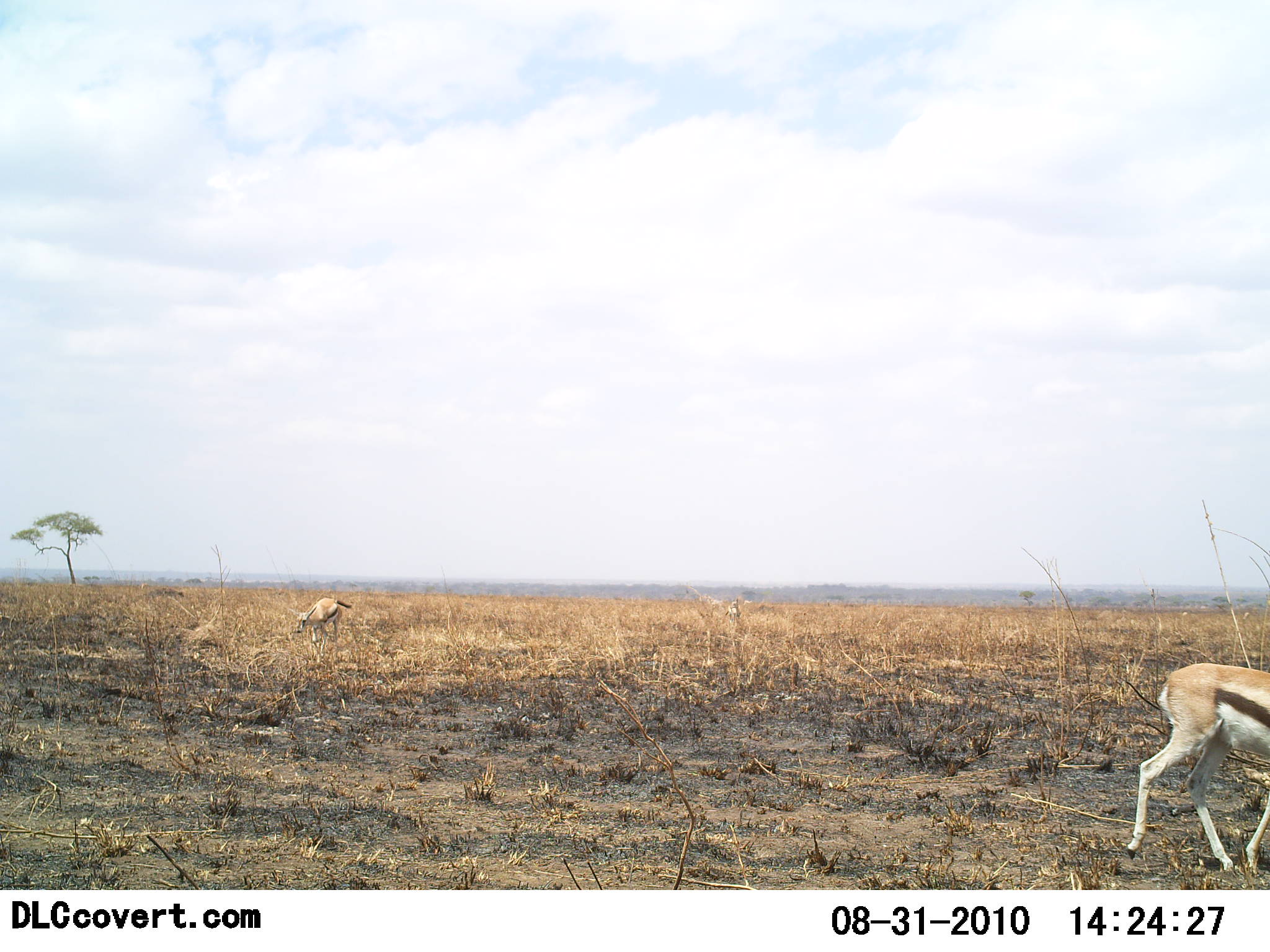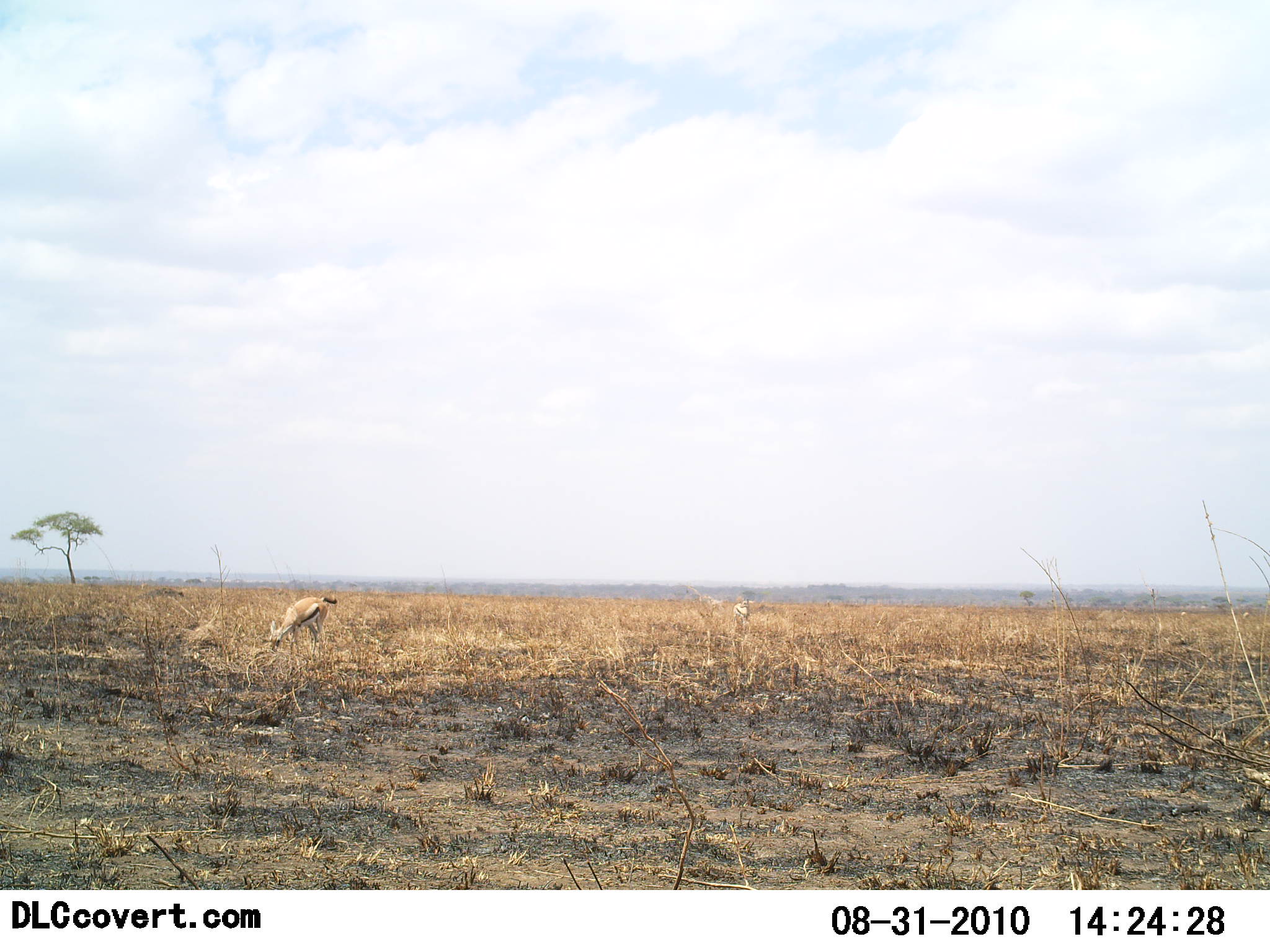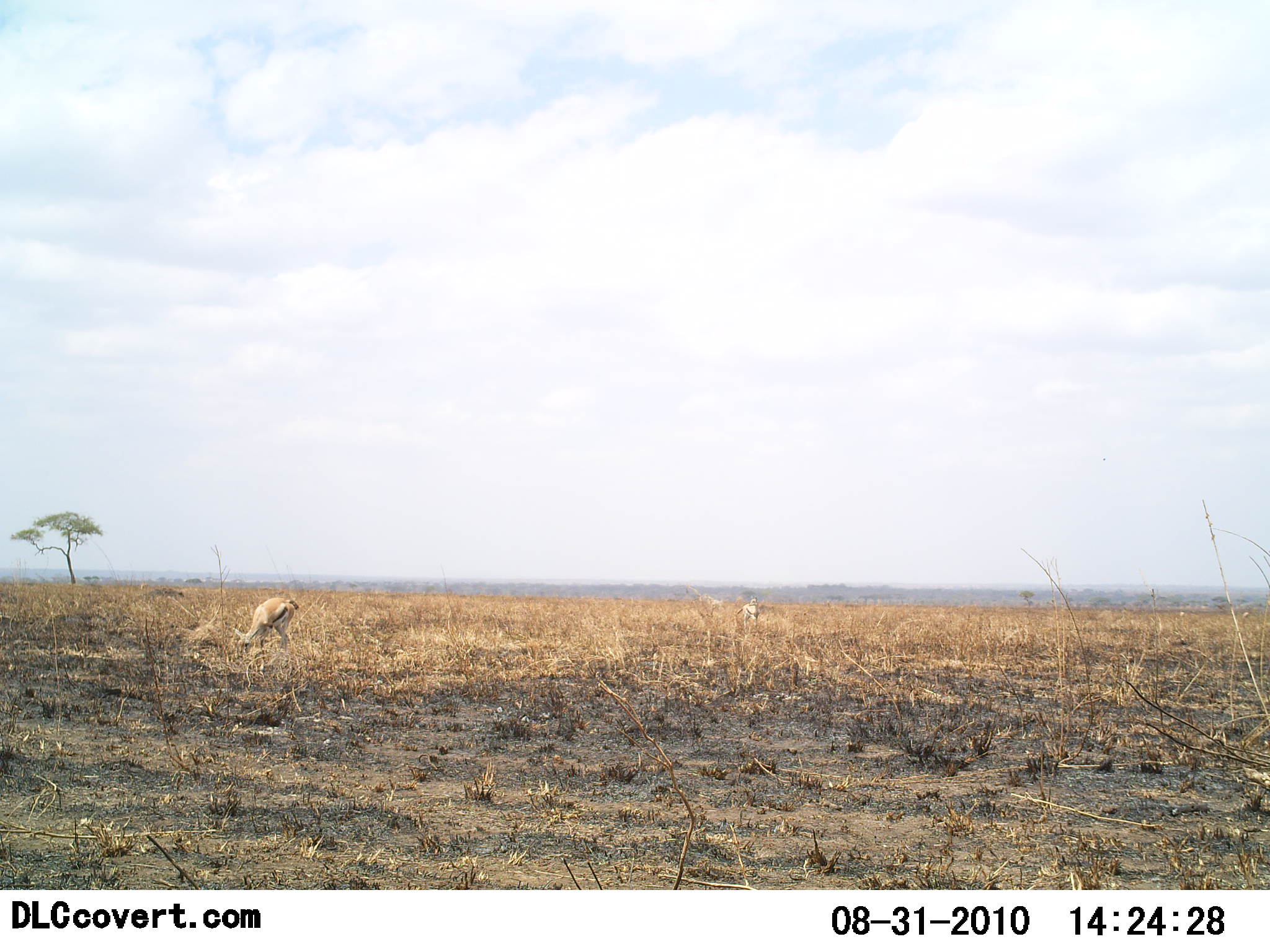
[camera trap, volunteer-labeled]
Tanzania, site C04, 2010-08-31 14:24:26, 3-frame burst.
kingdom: Animalia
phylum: Chordata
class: Mammalia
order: Artiodactyla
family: Bovidae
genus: Eudorcas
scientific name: Eudorcas thomsonii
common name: thomson's gazelle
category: gazellethomsons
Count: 3.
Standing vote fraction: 38%.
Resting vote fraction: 0%.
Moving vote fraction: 62%.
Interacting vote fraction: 0%.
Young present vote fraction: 0%.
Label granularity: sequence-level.